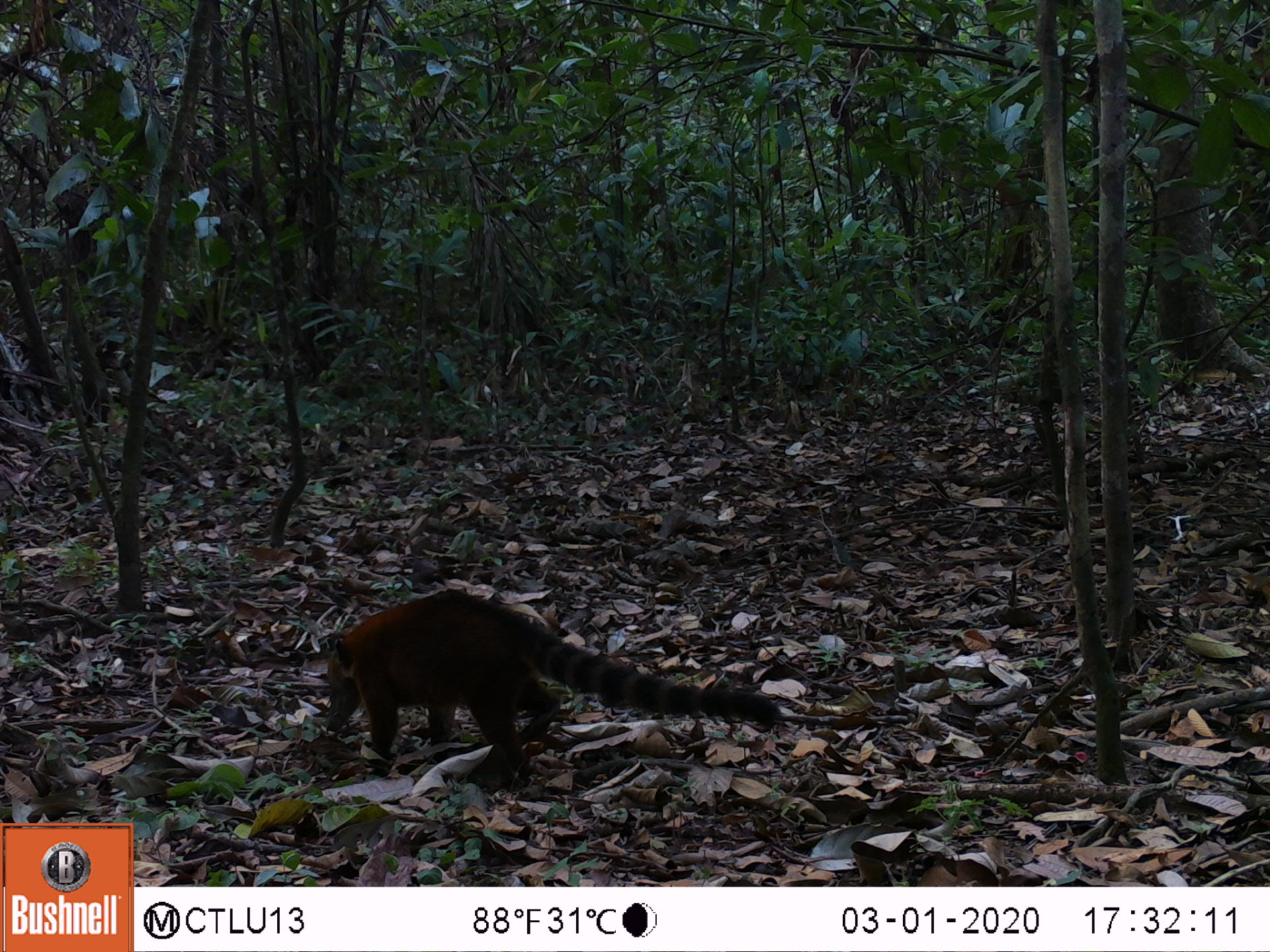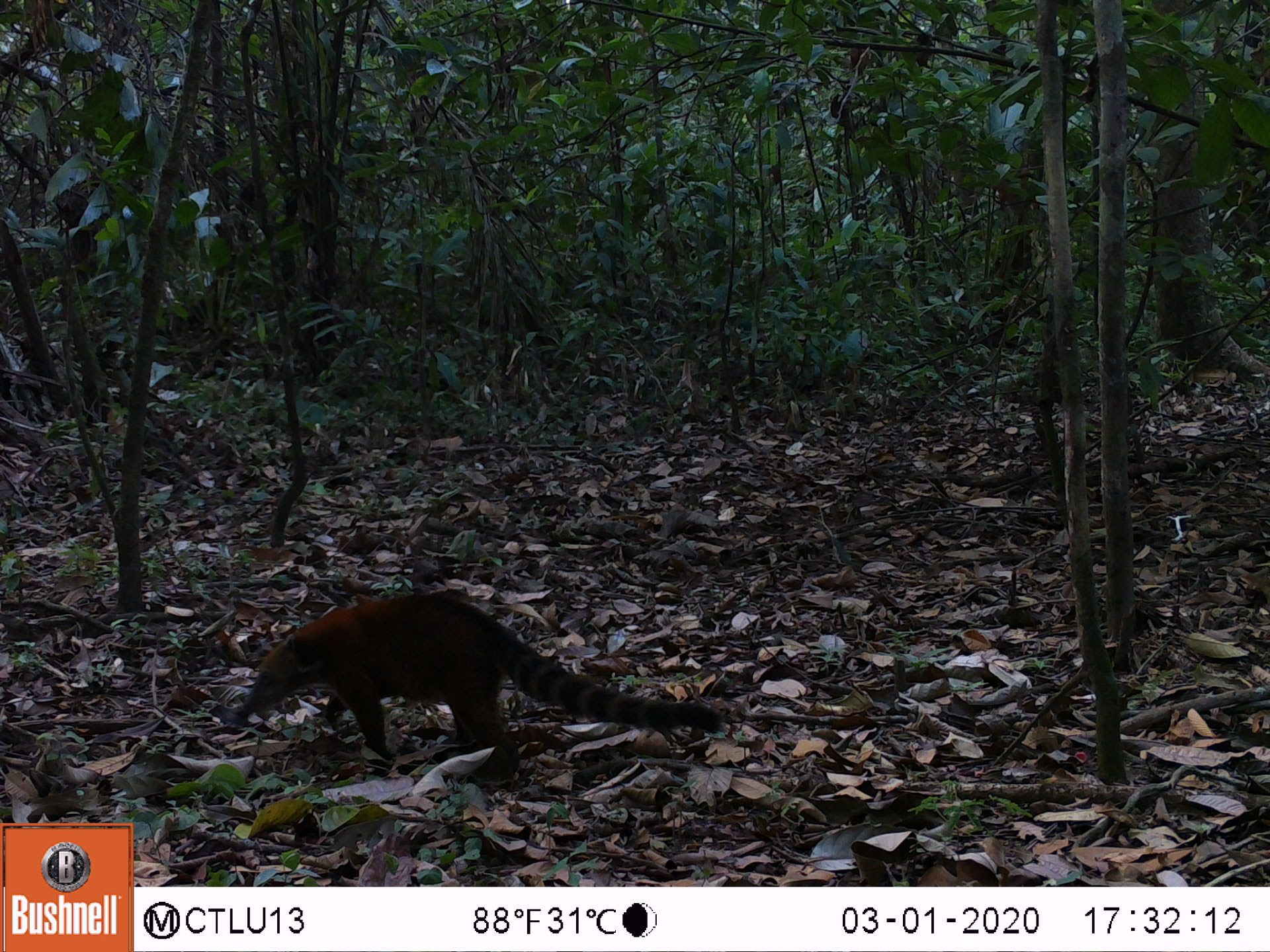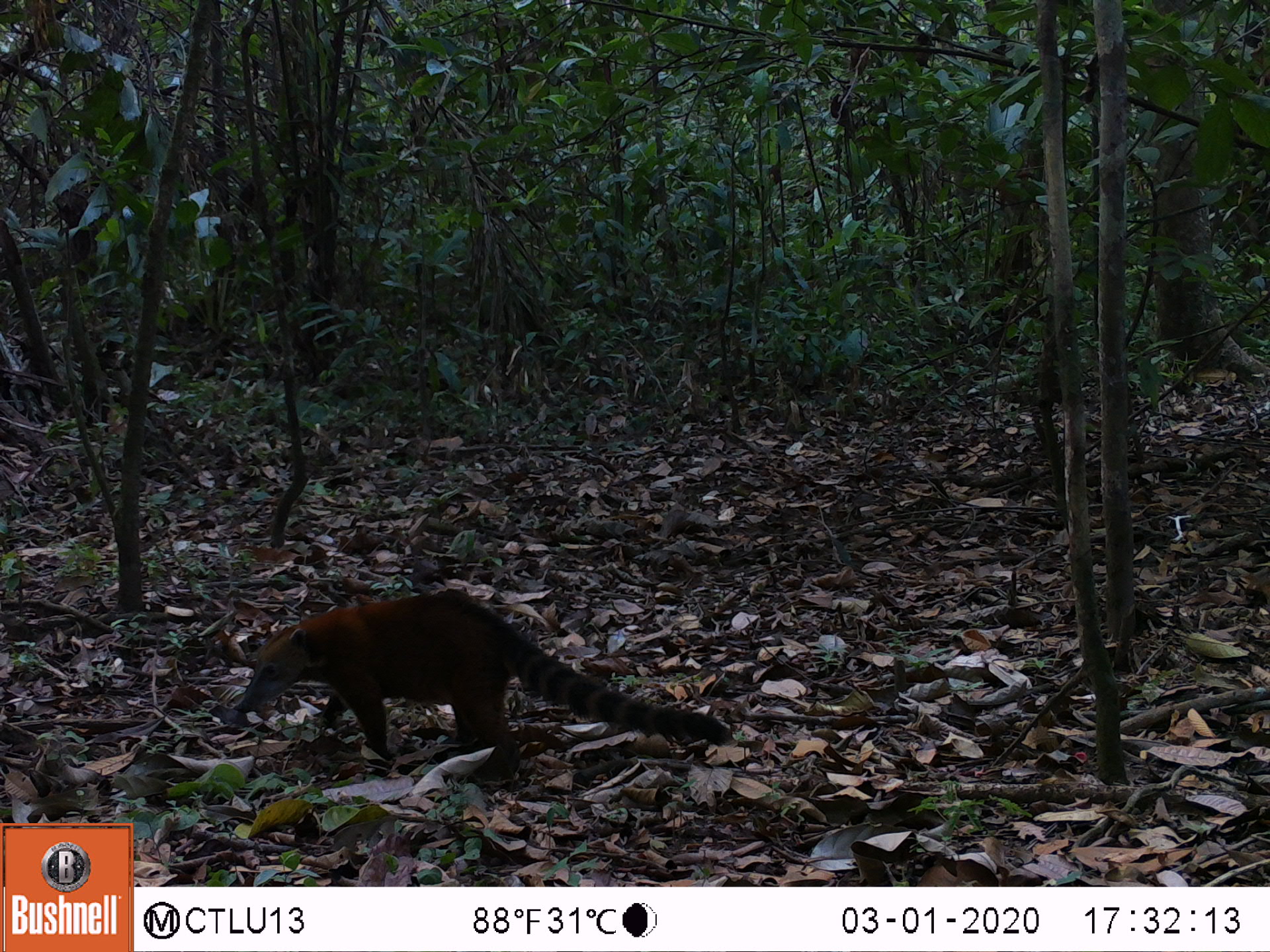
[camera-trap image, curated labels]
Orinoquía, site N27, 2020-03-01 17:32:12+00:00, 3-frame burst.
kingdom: Animalia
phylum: Chordata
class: Mammalia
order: Carnivora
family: Procyonidae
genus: Nasua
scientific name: Nasua nasua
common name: south american coati